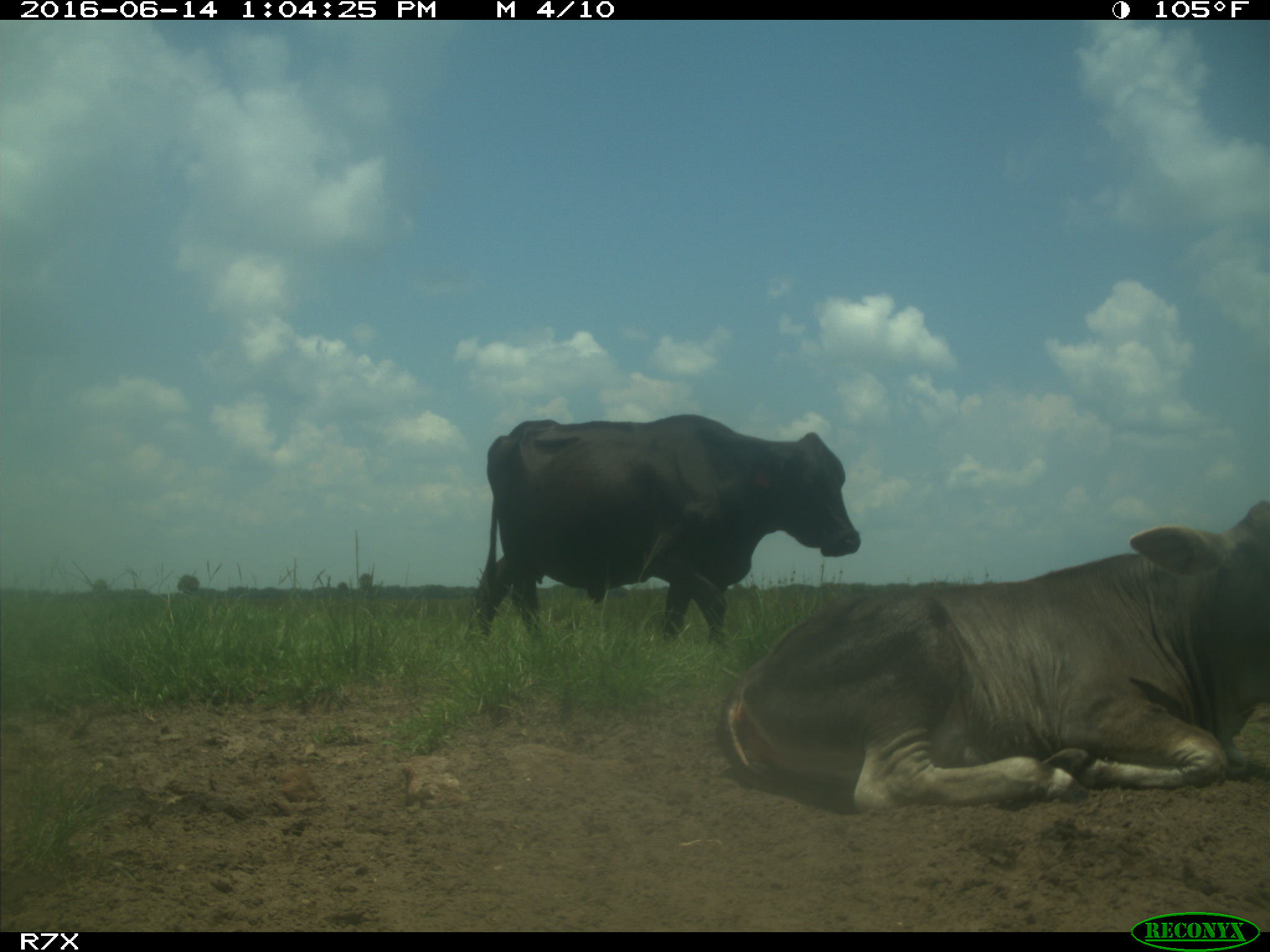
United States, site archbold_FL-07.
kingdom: Animalia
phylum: Chordata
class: Mammalia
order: Artiodactyla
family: Bovidae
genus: Bos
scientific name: Bos taurus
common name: domestic cow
Bos taurus (domestic cow).